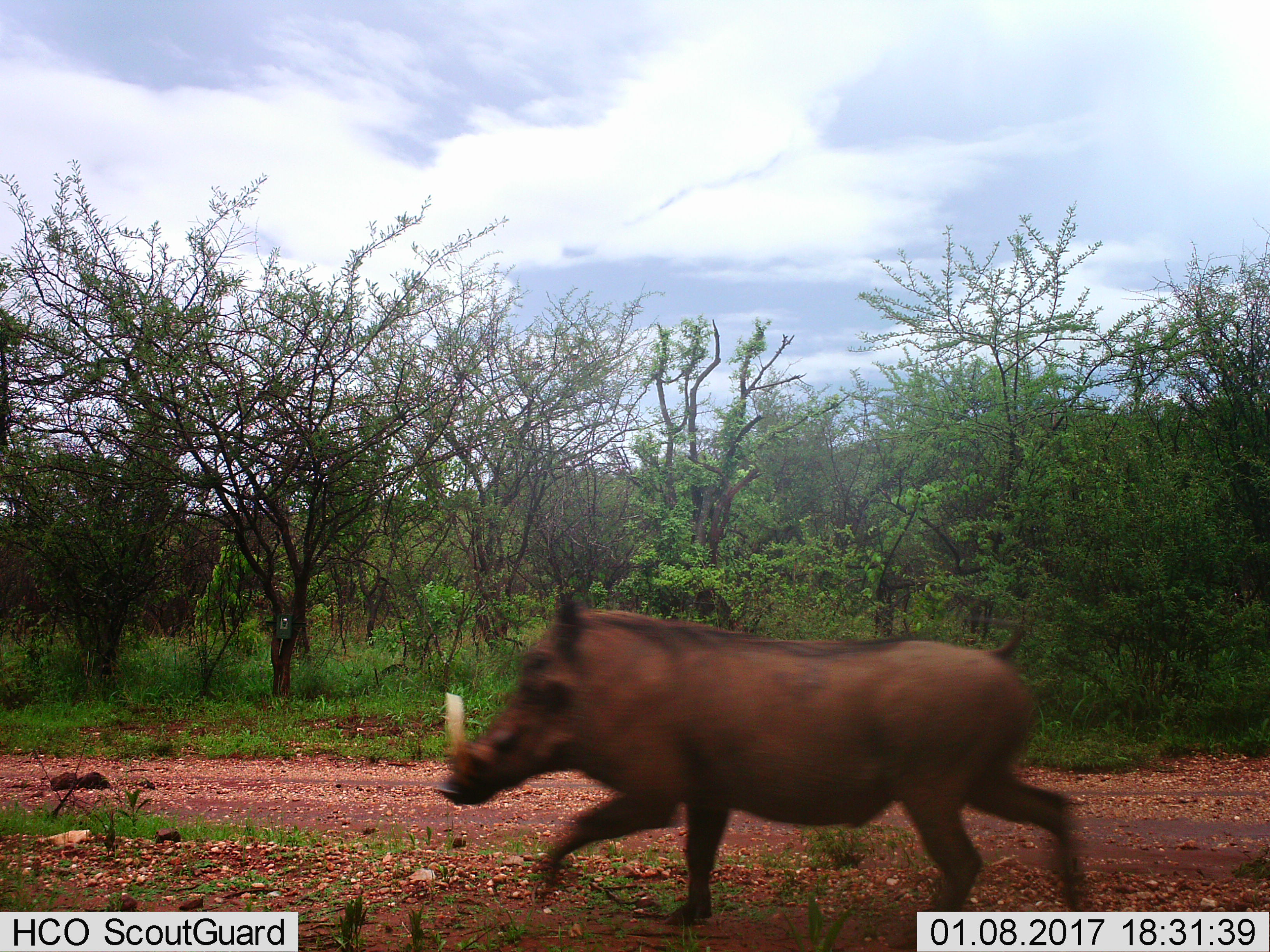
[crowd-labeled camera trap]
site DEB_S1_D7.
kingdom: Animalia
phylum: Chordata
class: Mammalia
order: Artiodactyla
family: Suidae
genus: Phacochoerus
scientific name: Phacochoerus africanus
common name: warthog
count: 1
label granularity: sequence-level